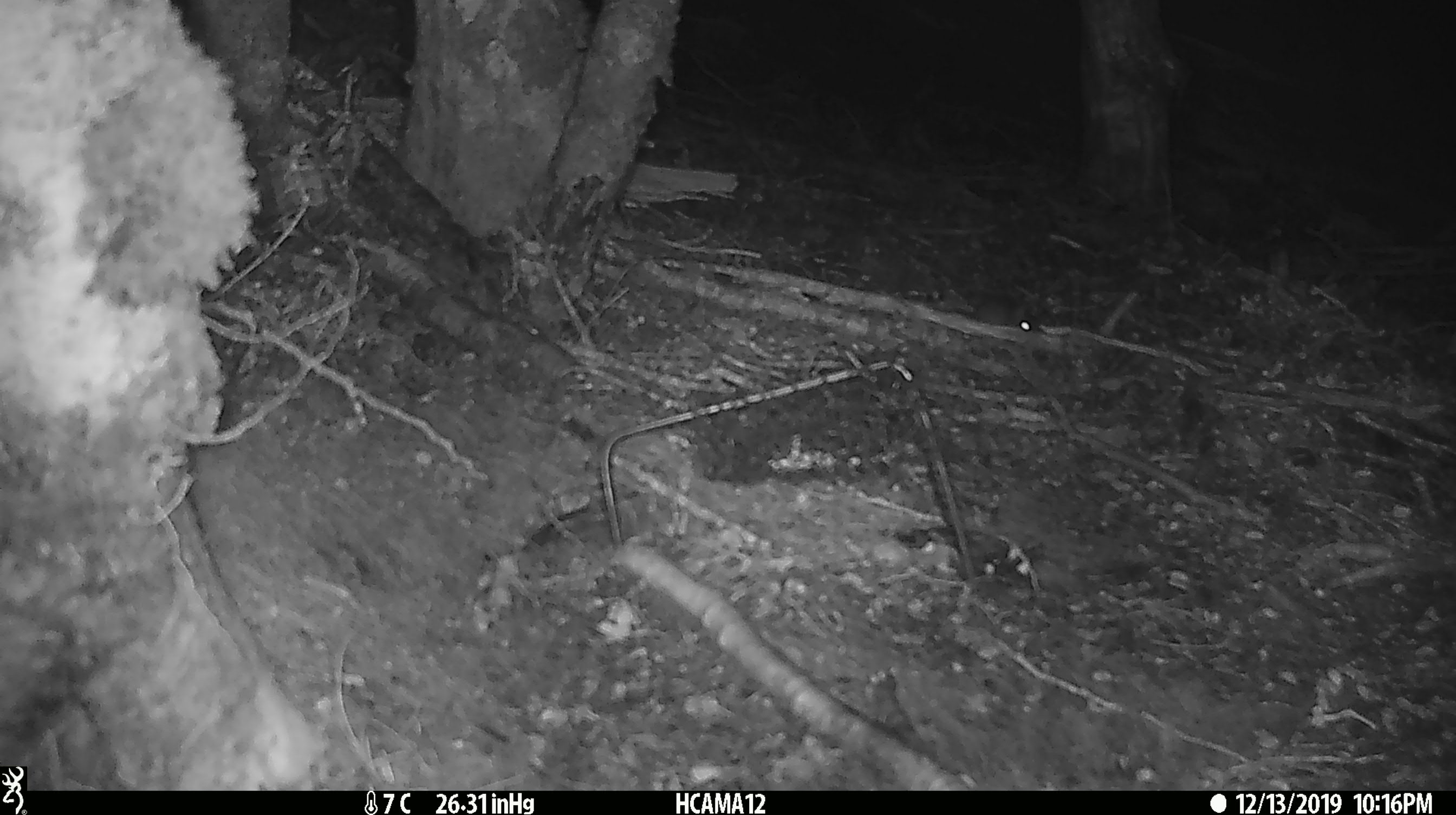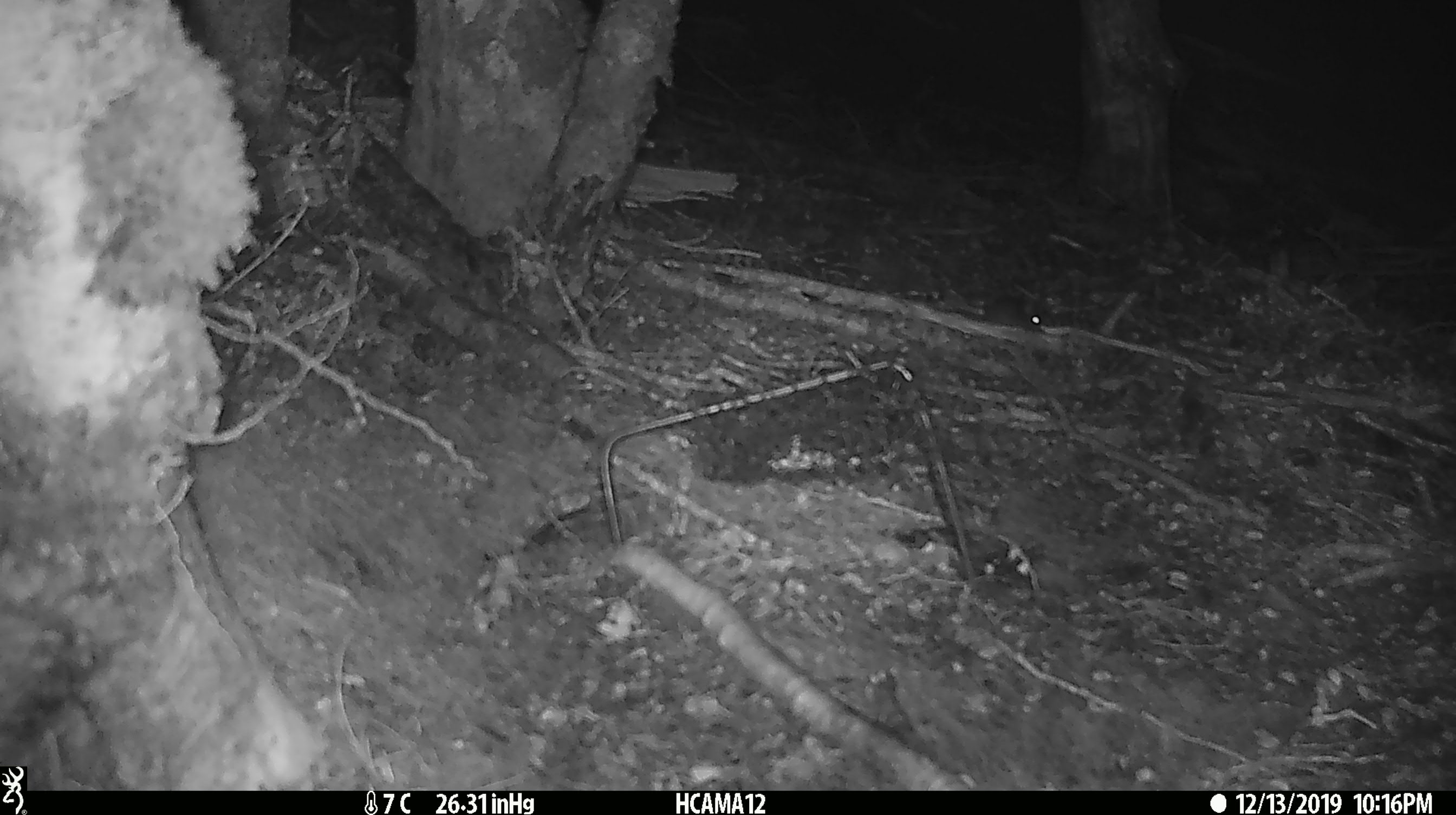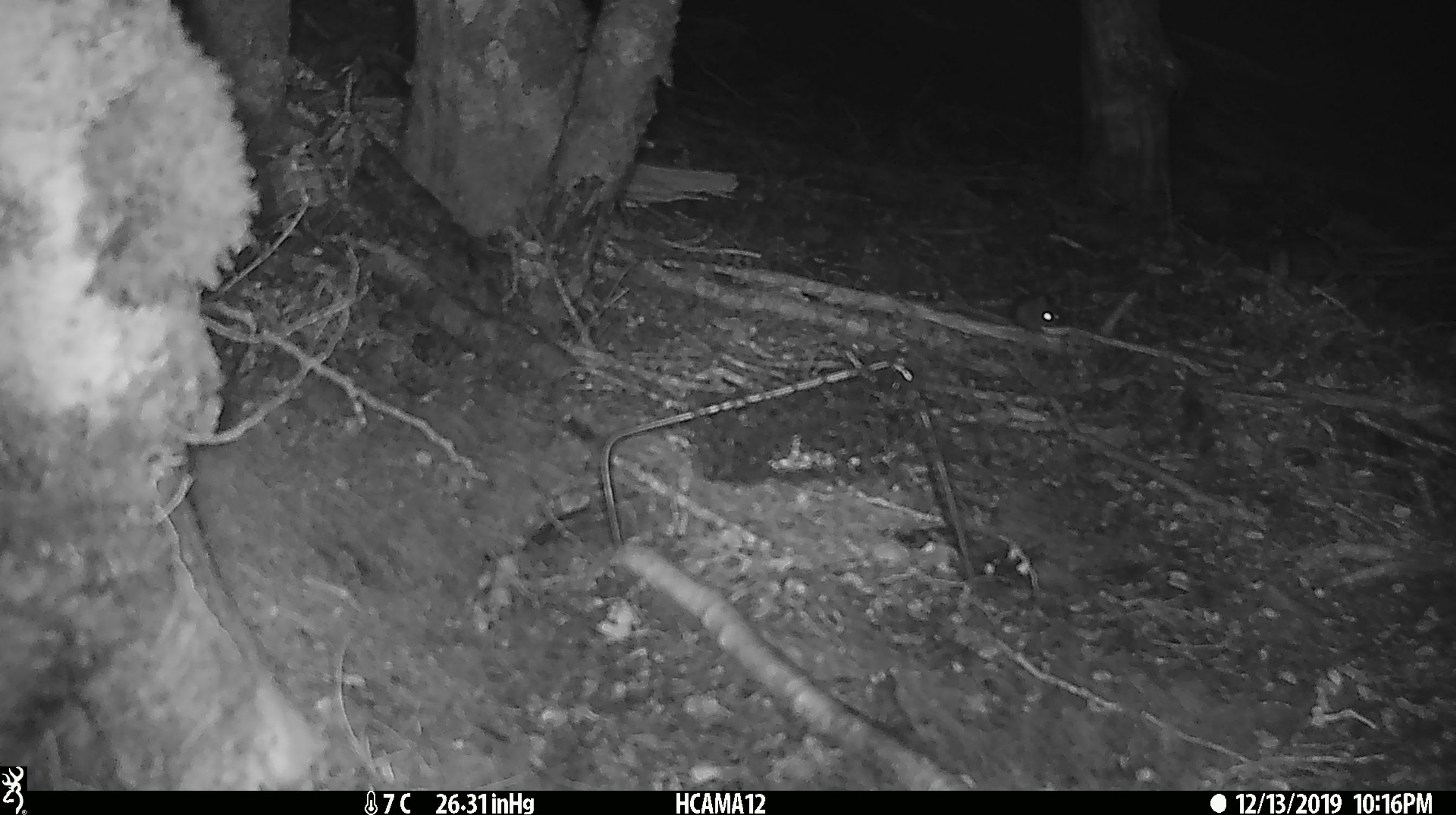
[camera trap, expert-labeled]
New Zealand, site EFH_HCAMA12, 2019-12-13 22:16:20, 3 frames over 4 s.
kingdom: Animalia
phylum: Chordata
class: Mammalia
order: Rodentia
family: Muridae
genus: Mus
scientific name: Mus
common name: mouse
Mouse (Mus).